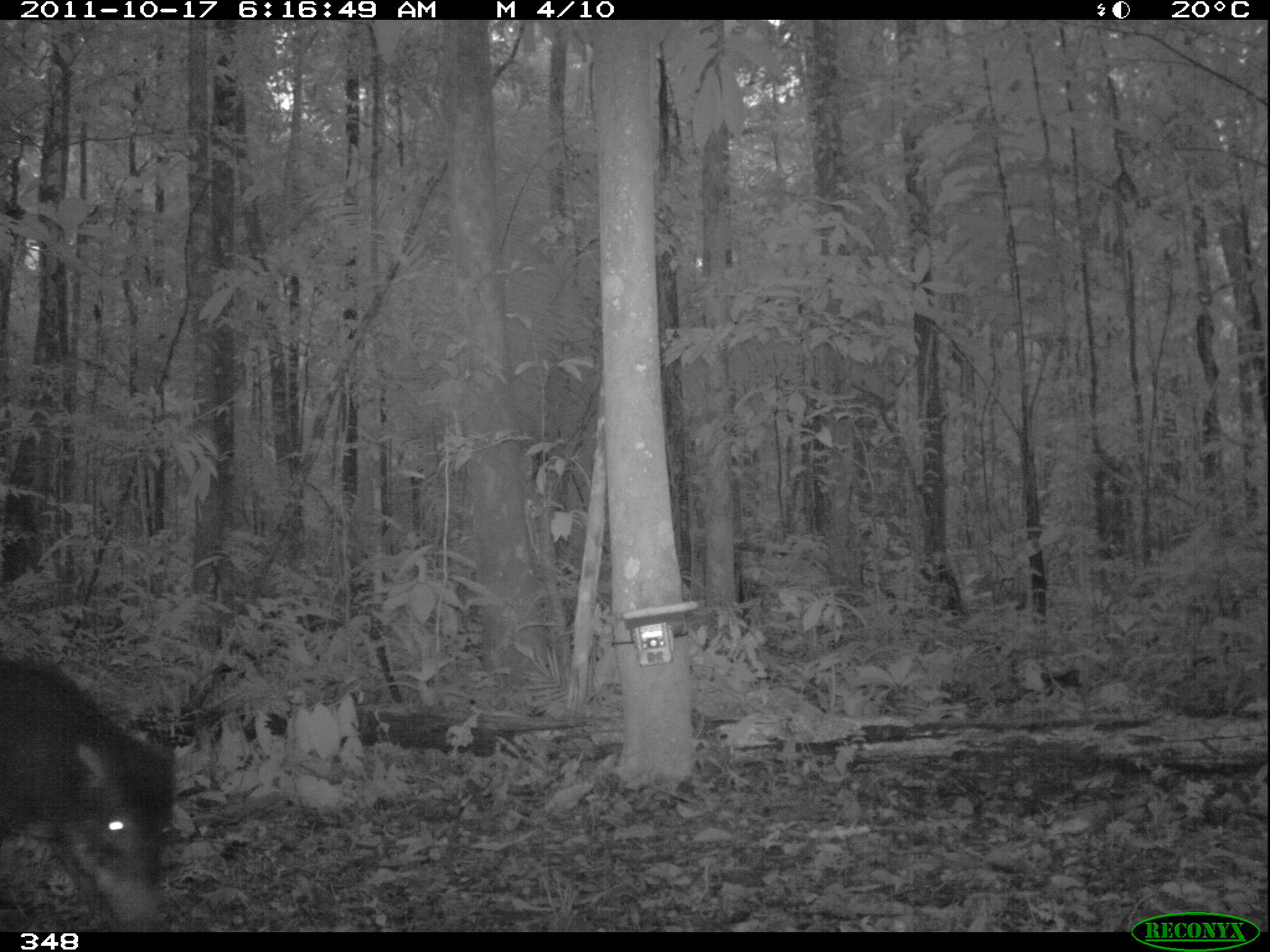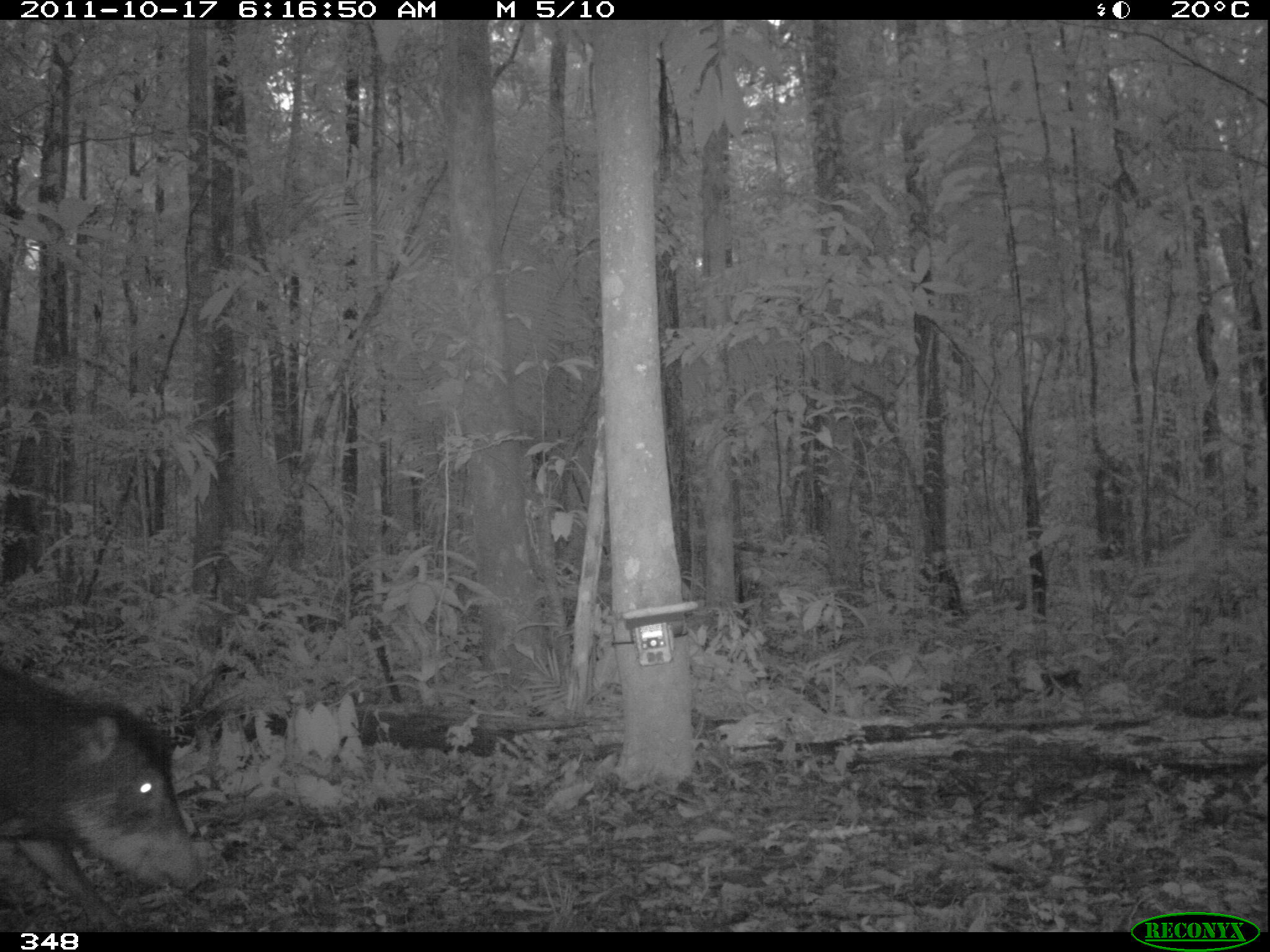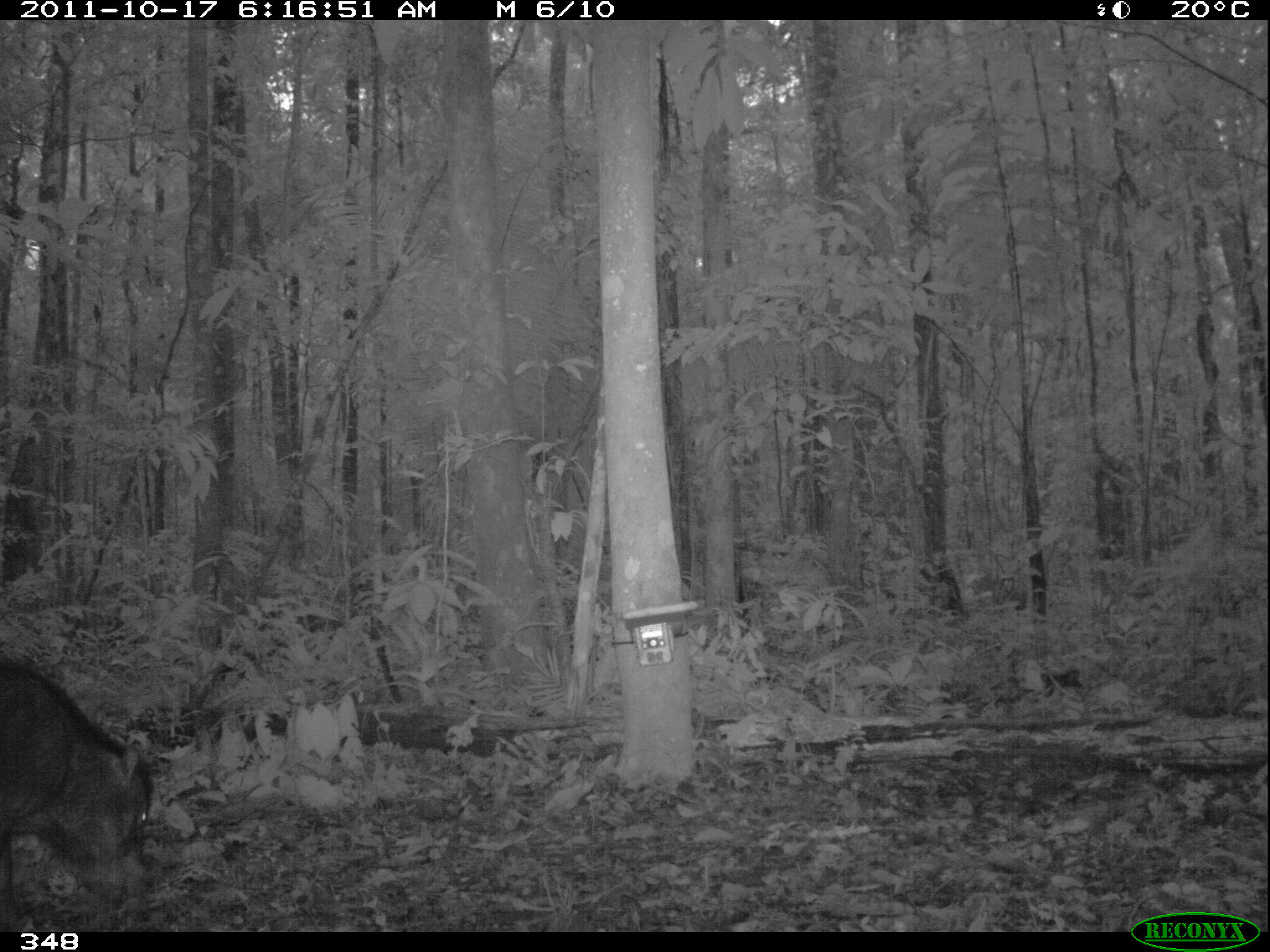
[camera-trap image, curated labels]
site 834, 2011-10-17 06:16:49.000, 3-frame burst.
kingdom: Animalia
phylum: Chordata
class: Mammalia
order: Artiodactyla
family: Tayassuidae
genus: Tayassu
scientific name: Tayassu pecari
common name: white-lipped peccary